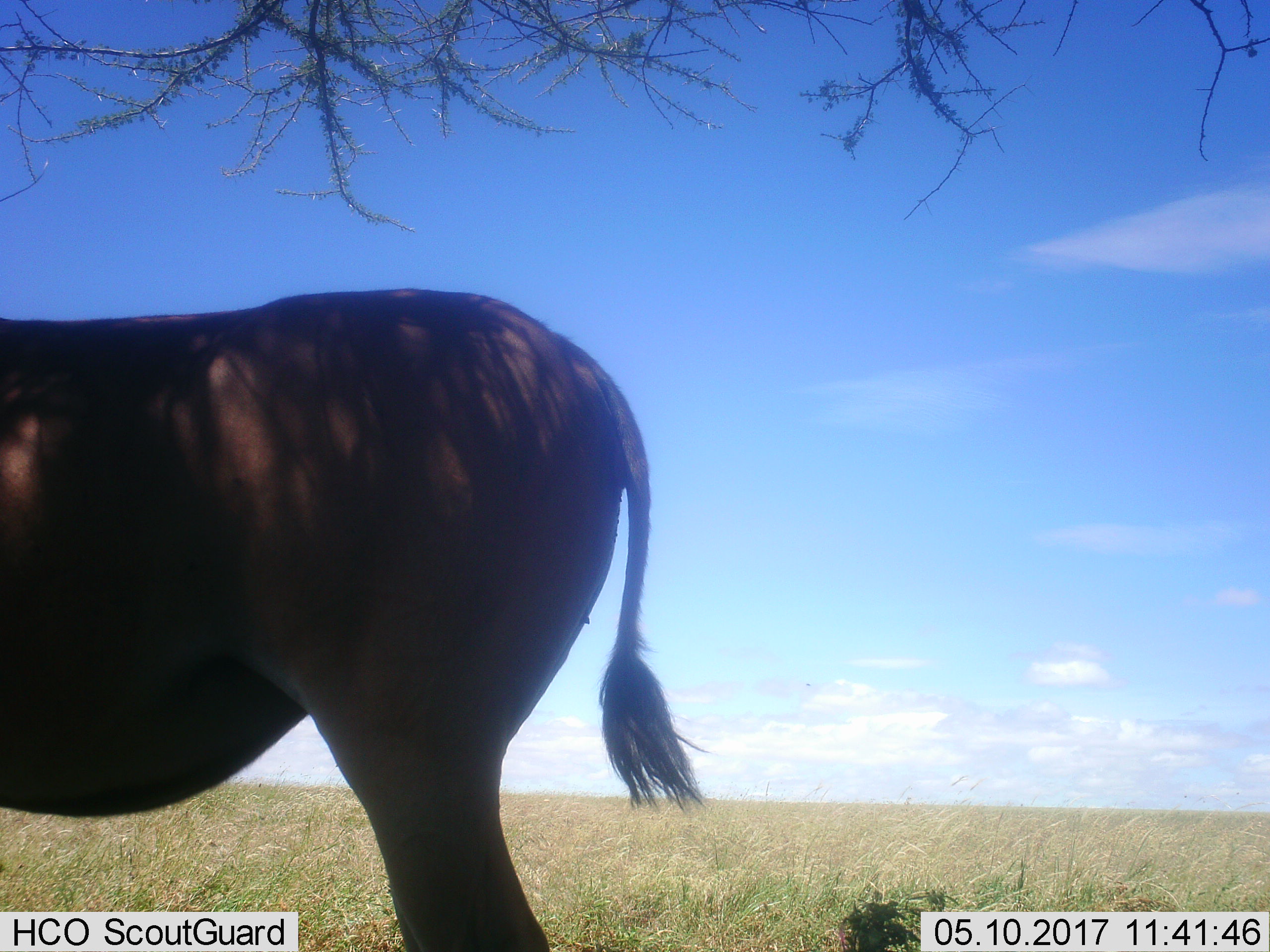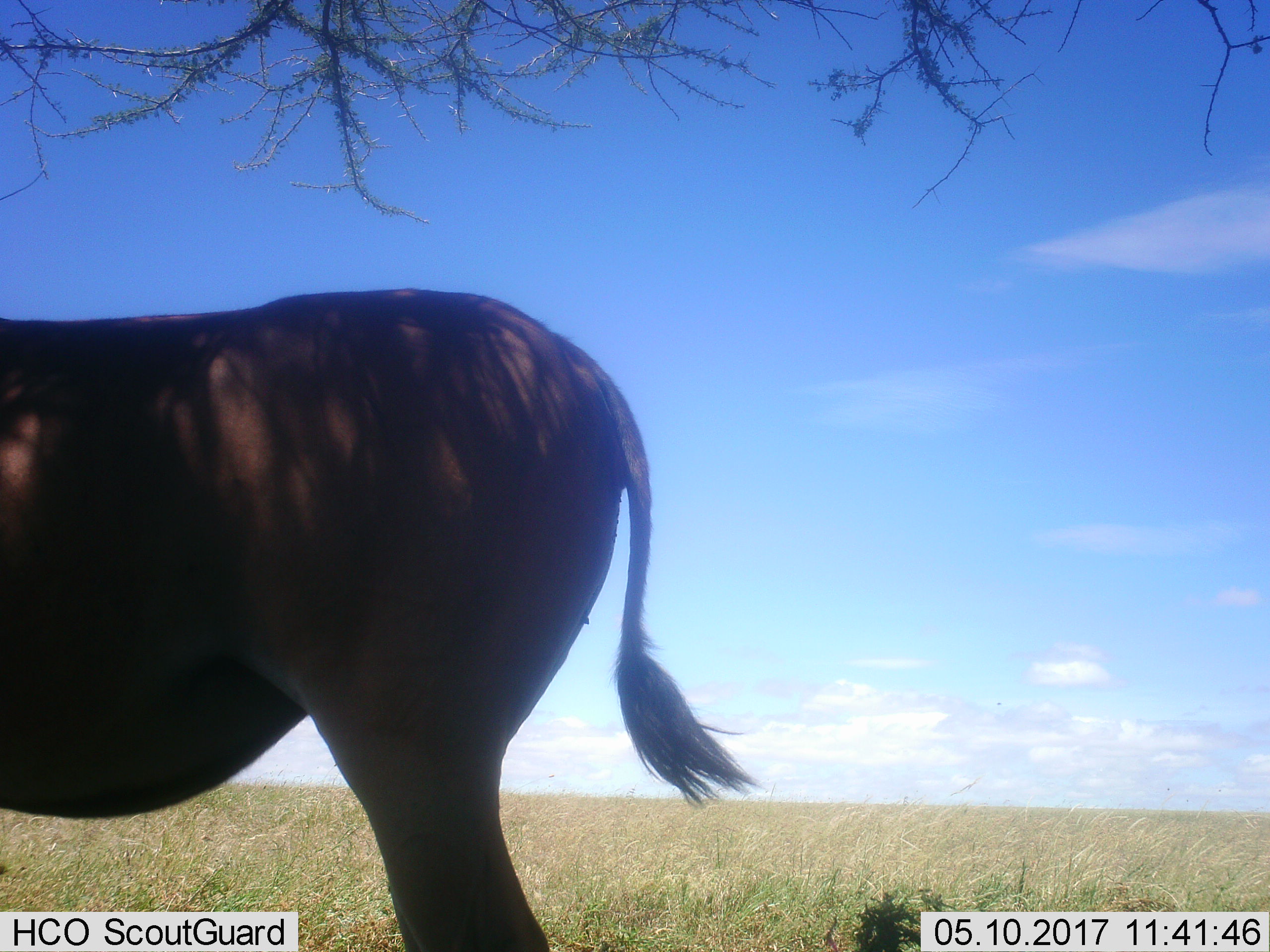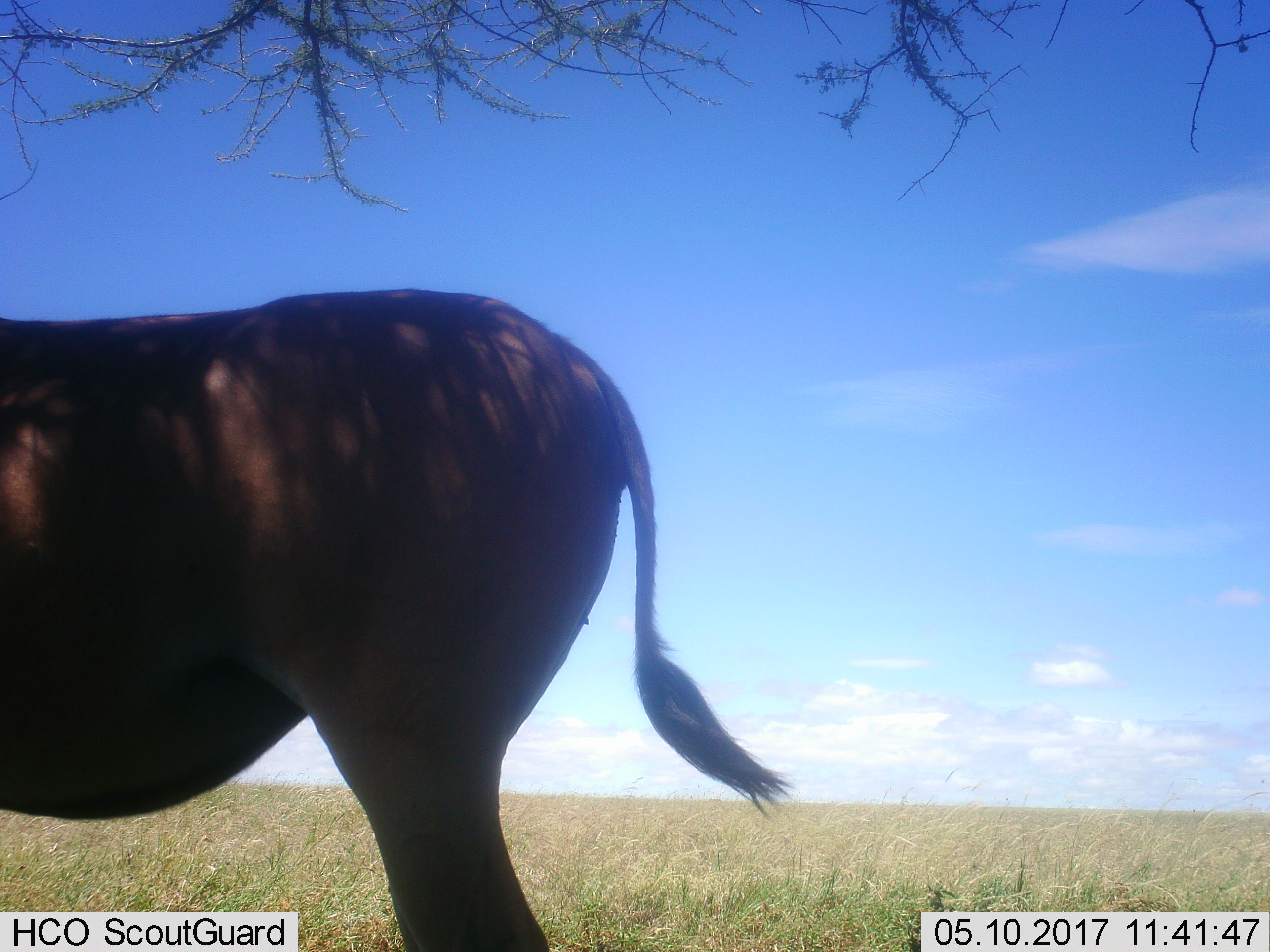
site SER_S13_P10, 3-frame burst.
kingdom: Animalia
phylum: Chordata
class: Mammalia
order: Artiodactyla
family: Bovidae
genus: Alcelaphus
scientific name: Alcelaphus buselaphus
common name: hartebeest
Hartebeest (Alcelaphus buselaphus), count 1. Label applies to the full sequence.